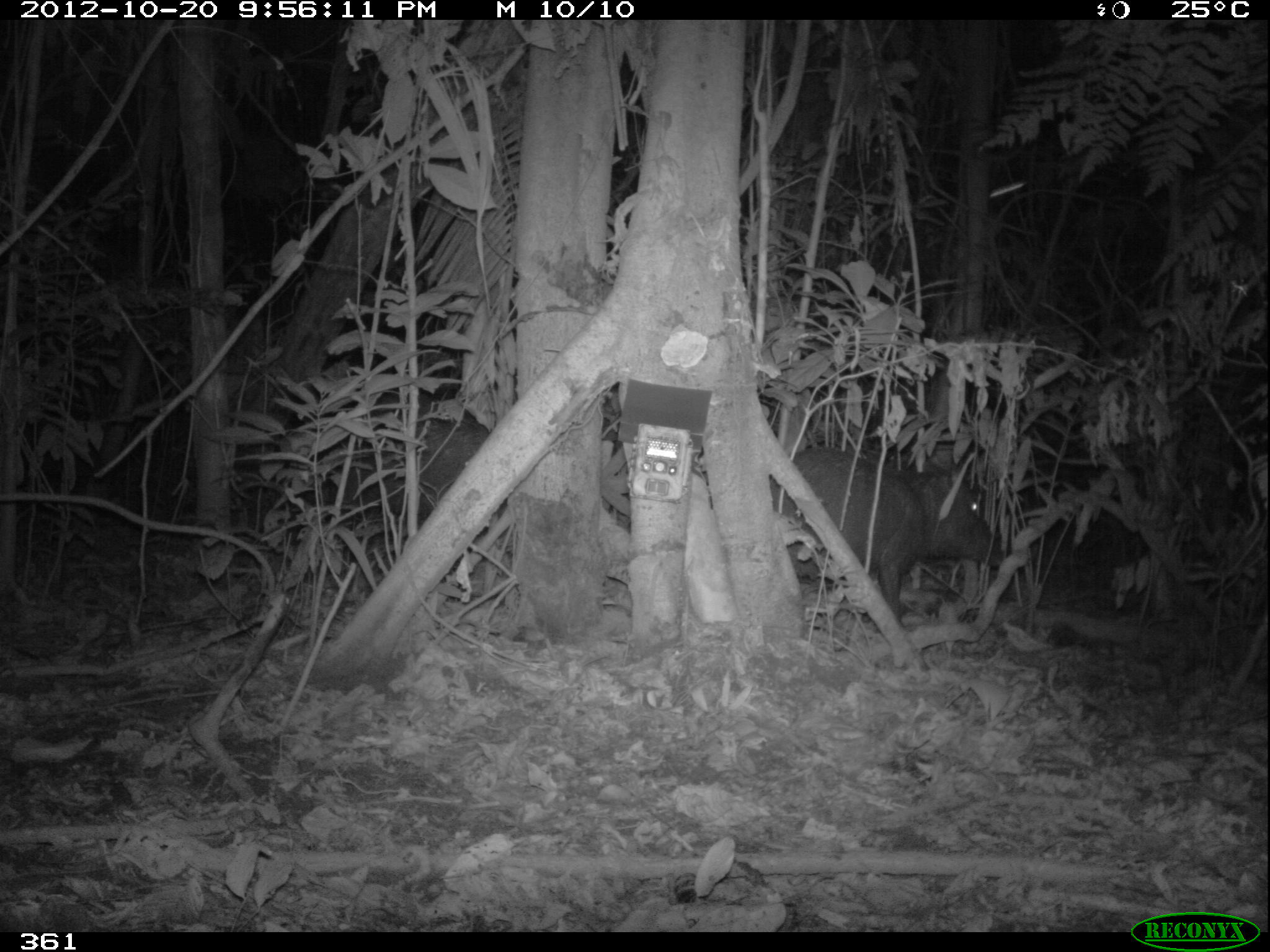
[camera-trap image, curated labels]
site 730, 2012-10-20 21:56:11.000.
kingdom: Animalia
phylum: Chordata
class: Mammalia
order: Artiodactyla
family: Tayassuidae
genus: Tayassu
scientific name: Tayassu pecari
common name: white-lipped peccary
Tayassu pecari (white-lipped peccary).